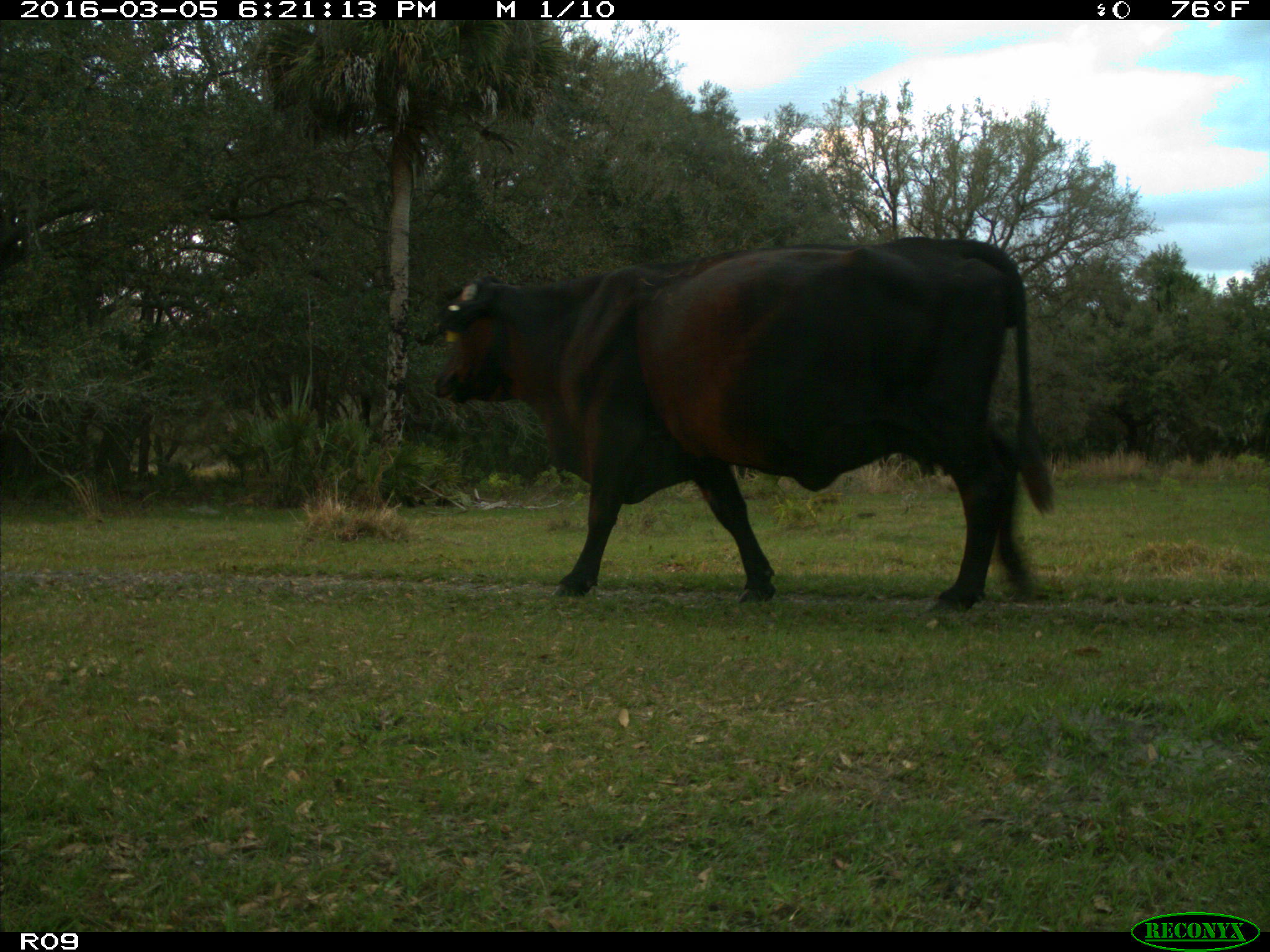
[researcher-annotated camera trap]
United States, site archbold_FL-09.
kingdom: Animalia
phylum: Chordata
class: Mammalia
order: Artiodactyla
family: Bovidae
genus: Bos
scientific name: Bos taurus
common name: domestic cow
Bos taurus (domestic cow).